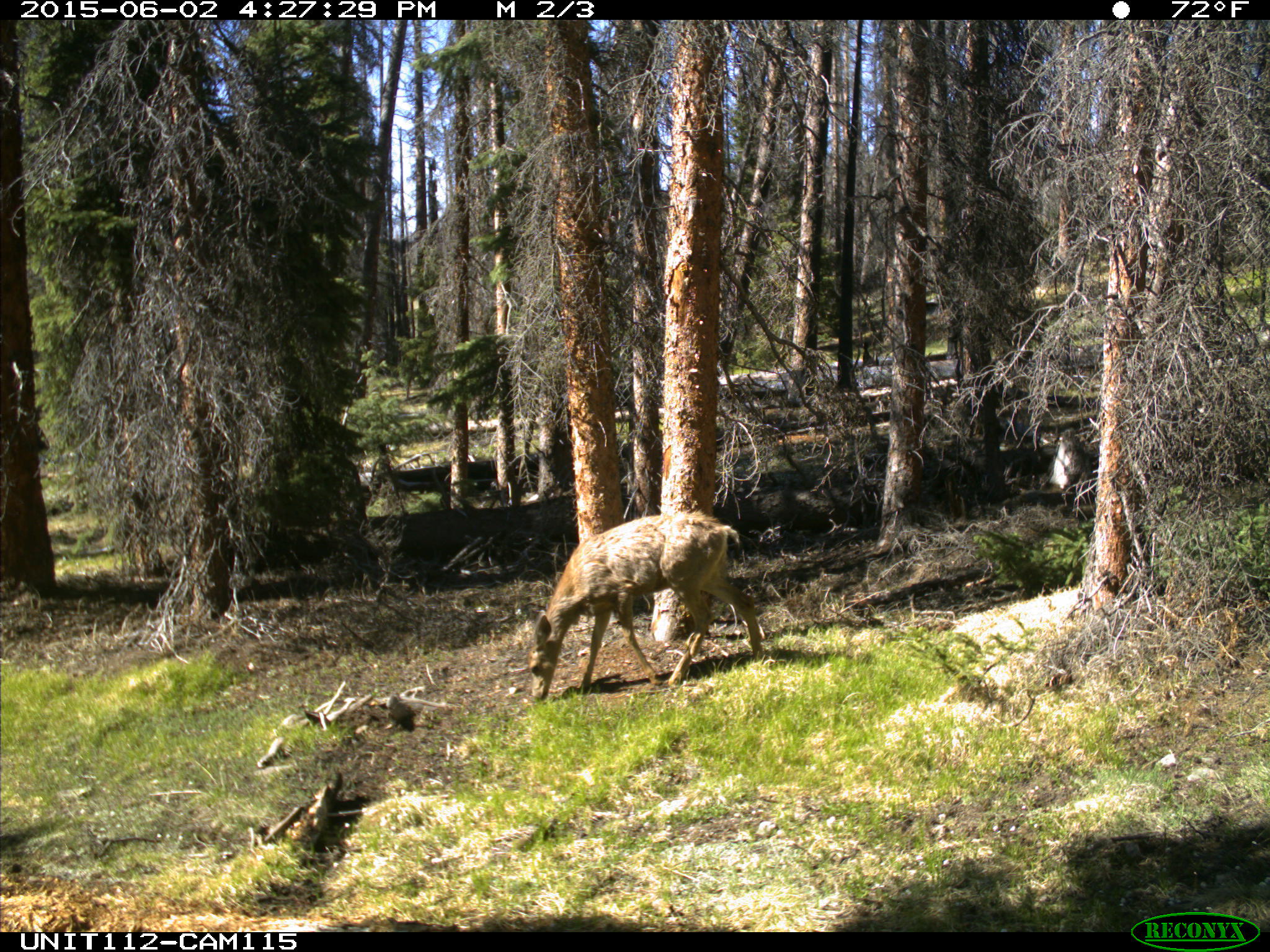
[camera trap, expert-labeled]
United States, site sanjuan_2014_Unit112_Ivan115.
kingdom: Animalia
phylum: Chordata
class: Mammalia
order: Artiodactyla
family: Cervidae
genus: Odocoileus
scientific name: Odocoileus hemionus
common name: mule deer